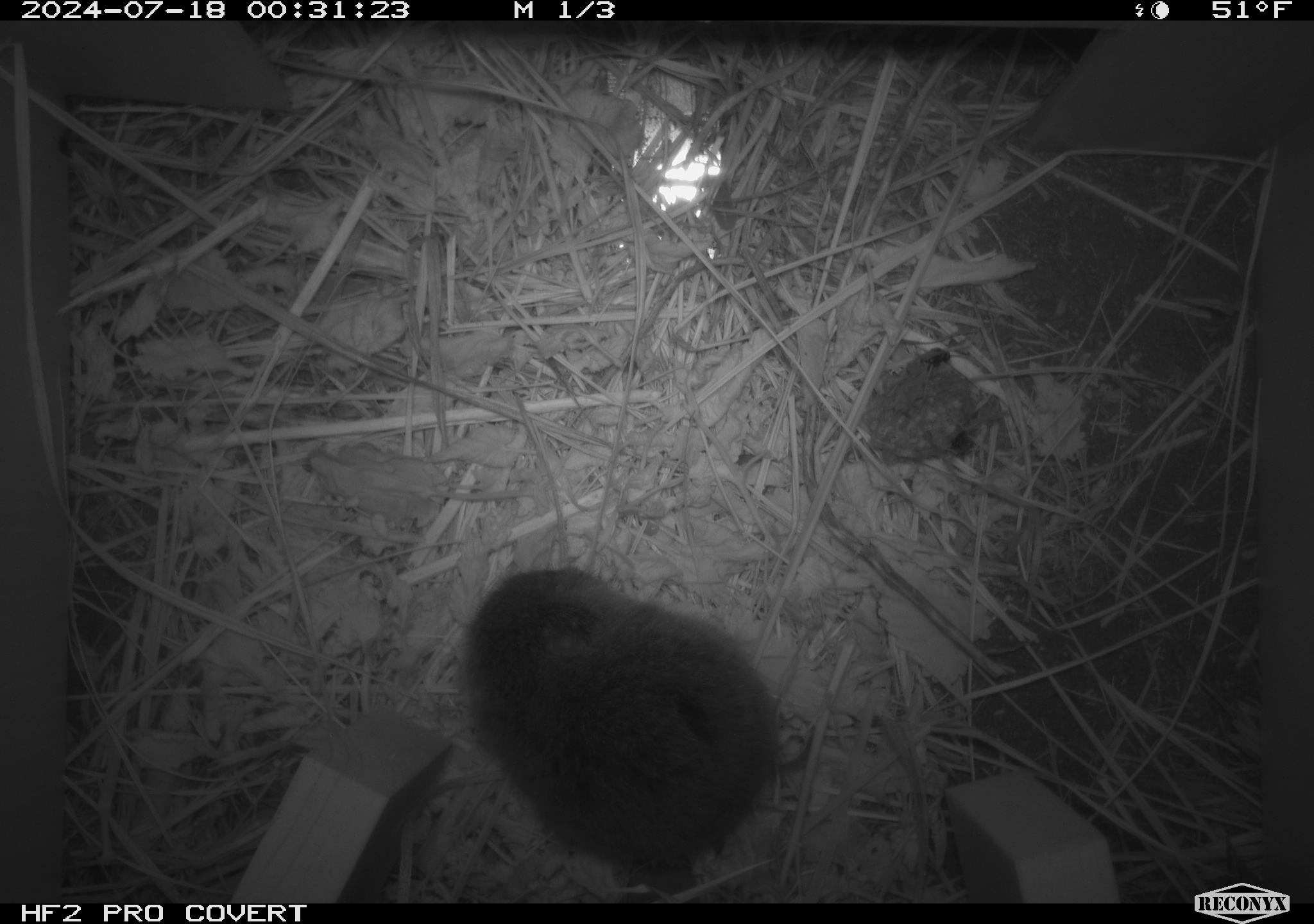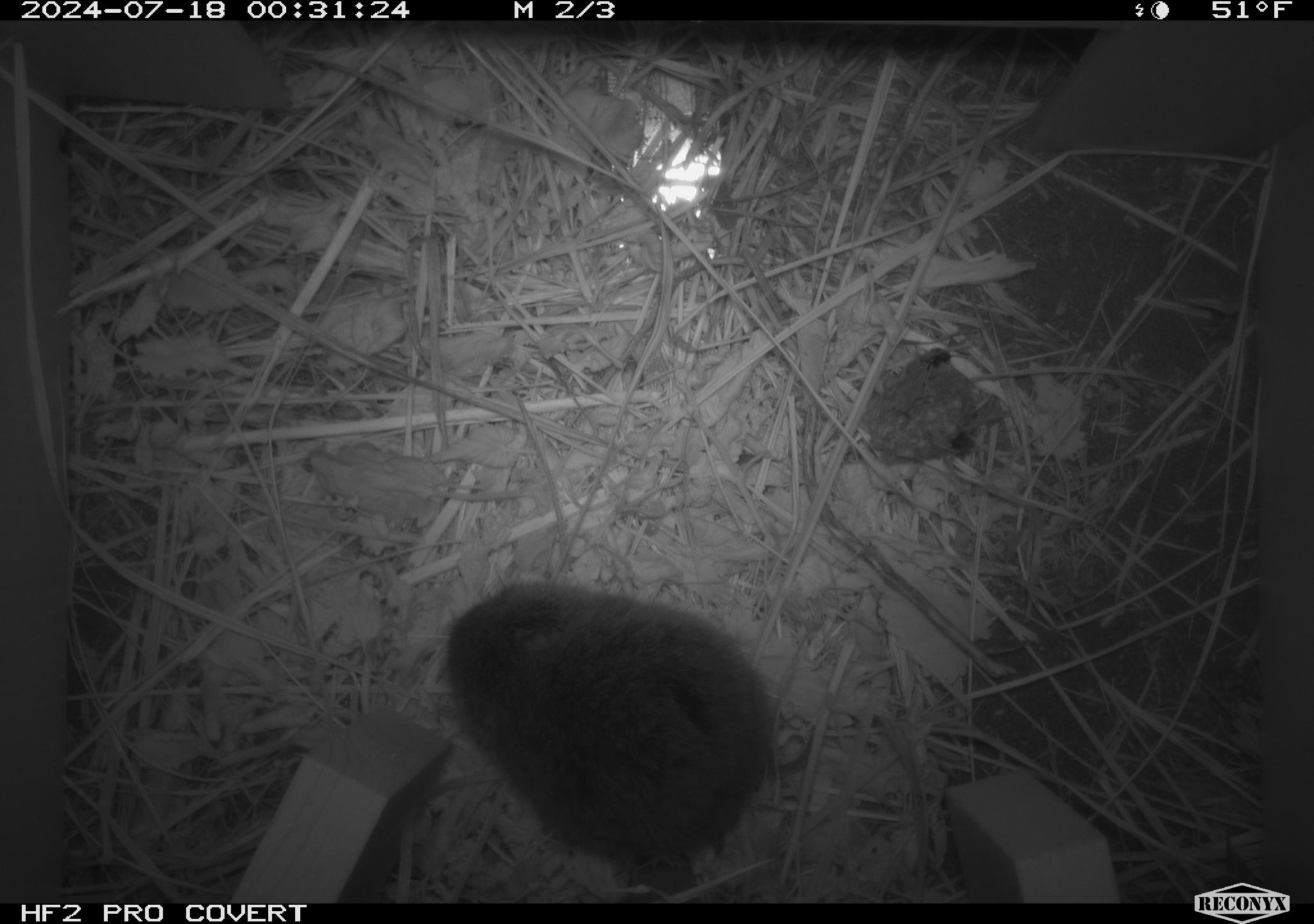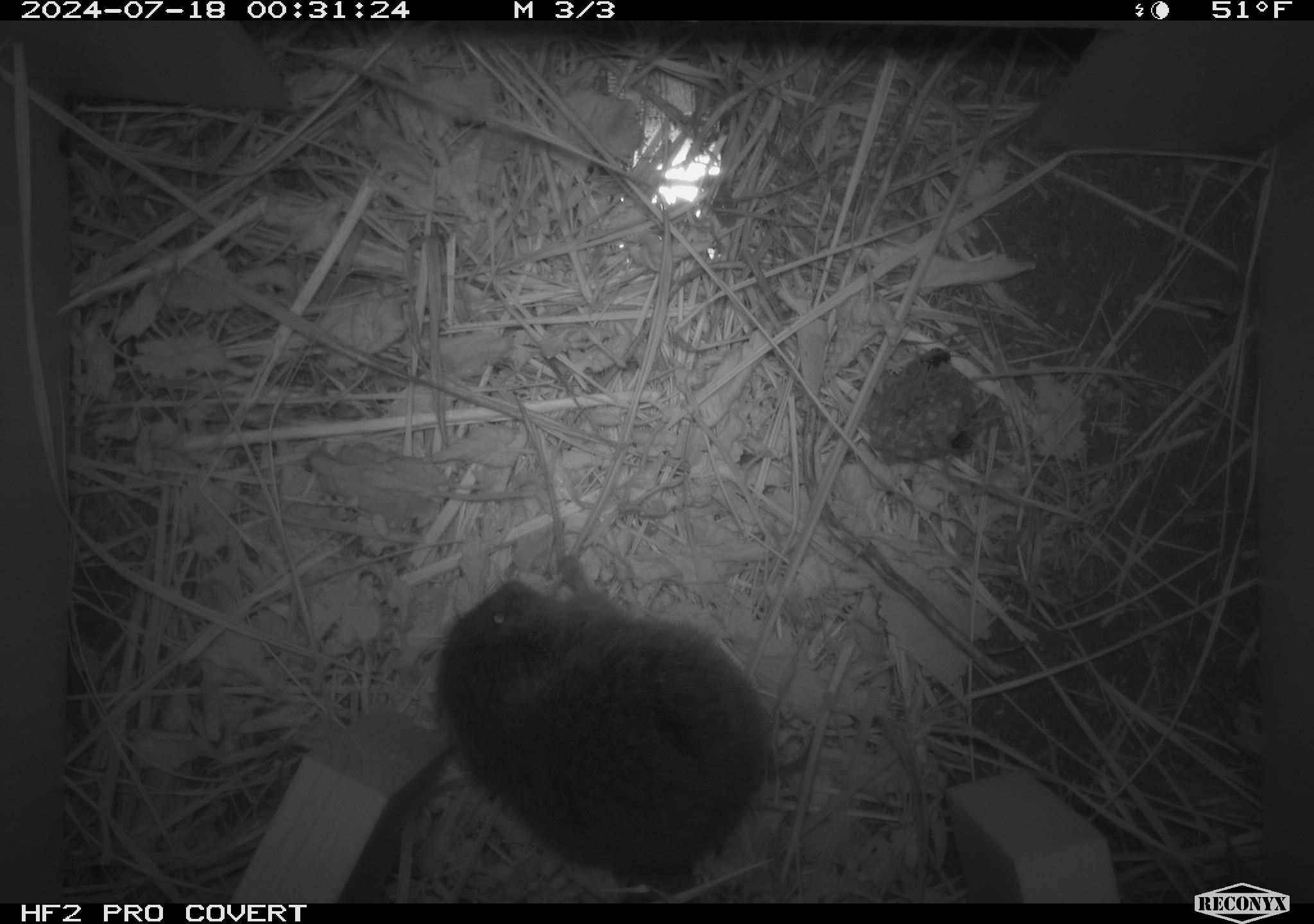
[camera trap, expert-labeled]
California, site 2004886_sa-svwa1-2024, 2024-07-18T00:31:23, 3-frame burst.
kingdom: Animalia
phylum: Arthropoda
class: Insecta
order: Hymenoptera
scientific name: Hymenoptera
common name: ants, bees, wasps, and sawflies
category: hymenoptera order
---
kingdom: Animalia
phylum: Chordata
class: Mammalia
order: Rodentia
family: Cricetidae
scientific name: Arvicolinae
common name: voles, lemmings, and muskrats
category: arvicolinae subfamily